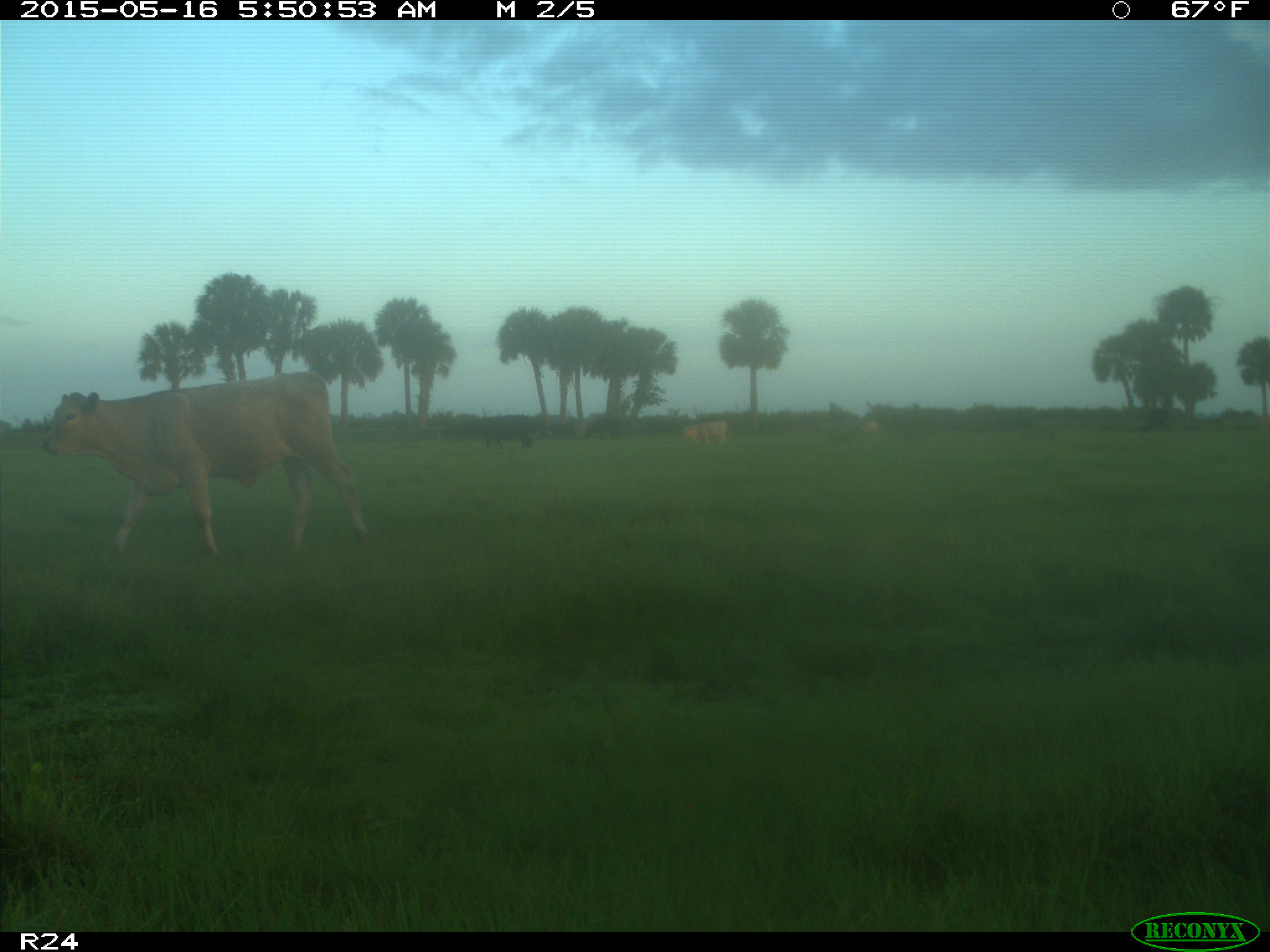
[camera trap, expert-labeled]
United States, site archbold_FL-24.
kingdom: Animalia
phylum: Chordata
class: Mammalia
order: Artiodactyla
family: Bovidae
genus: Bos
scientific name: Bos taurus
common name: domestic cow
Bos taurus (domestic cow).